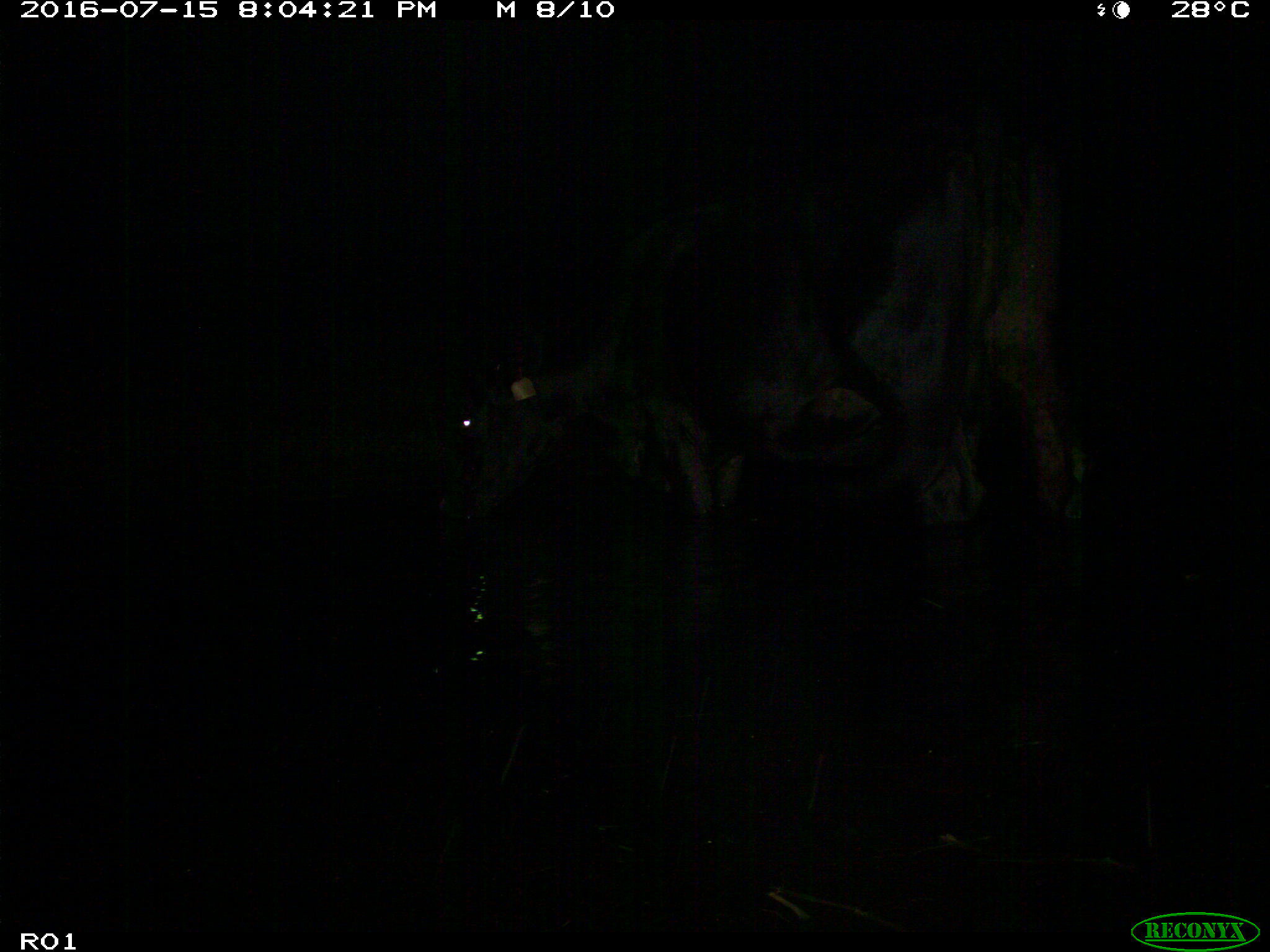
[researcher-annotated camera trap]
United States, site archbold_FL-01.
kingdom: Animalia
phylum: Chordata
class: Mammalia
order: Artiodactyla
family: Bovidae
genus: Bos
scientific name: Bos taurus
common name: domestic cow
Bos taurus (domestic cow).